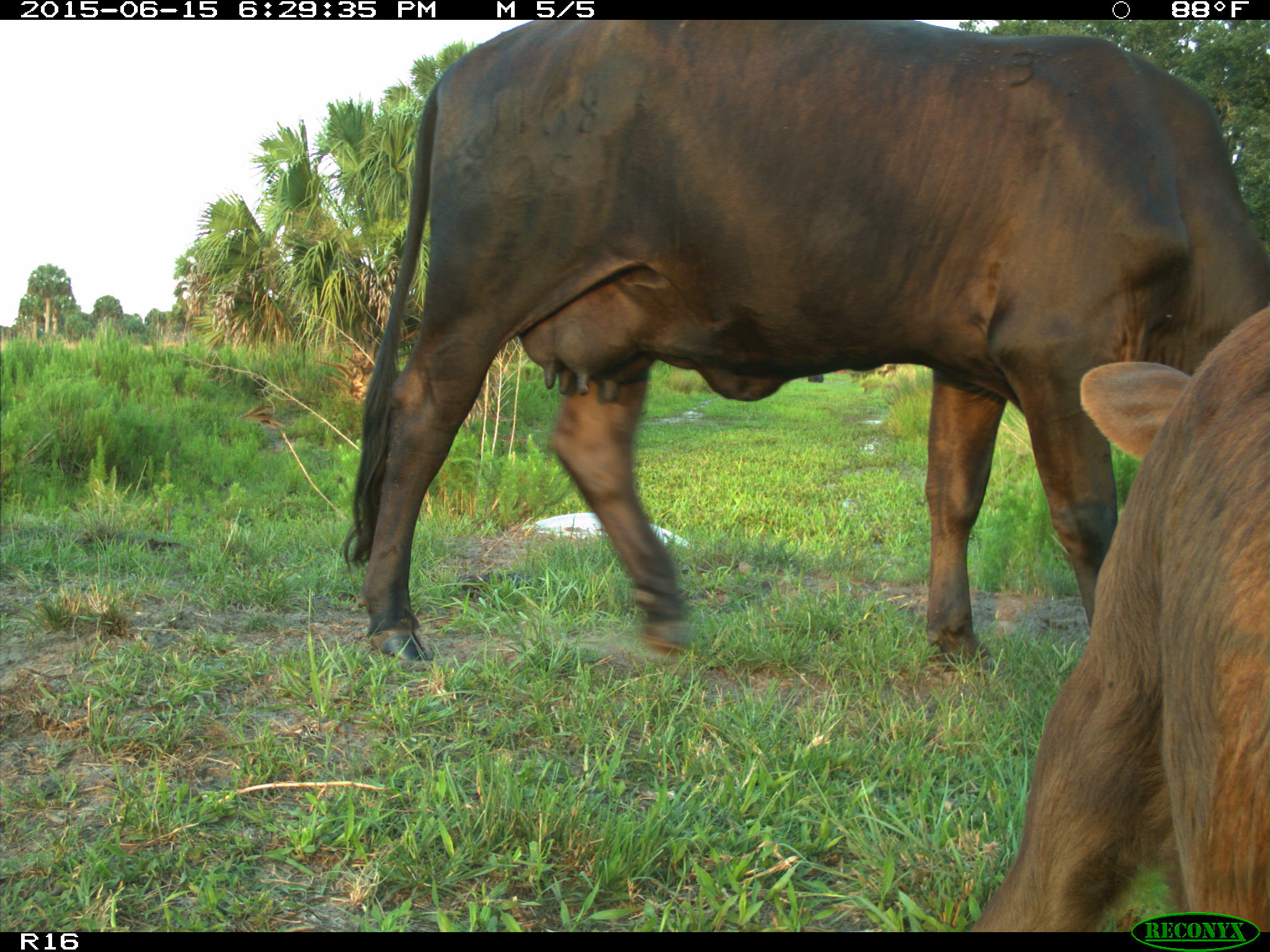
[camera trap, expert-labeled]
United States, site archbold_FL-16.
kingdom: Animalia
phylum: Chordata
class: Mammalia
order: Artiodactyla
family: Bovidae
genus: Bos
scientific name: Bos taurus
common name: domestic cow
Bos taurus (domestic cow).